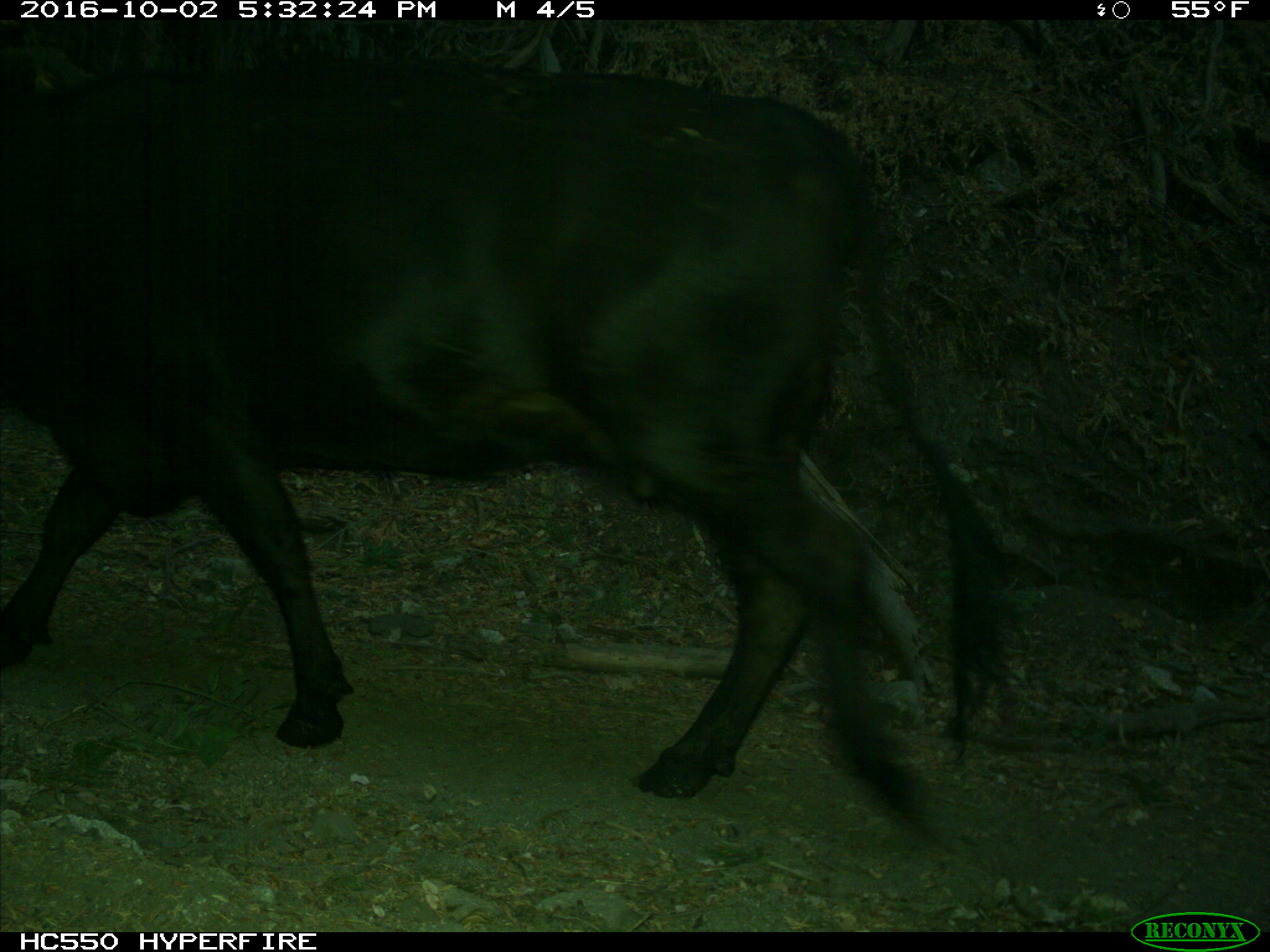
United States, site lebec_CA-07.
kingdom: Animalia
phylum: Chordata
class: Mammalia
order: Artiodactyla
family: Bovidae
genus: Bos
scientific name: Bos taurus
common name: domestic cow